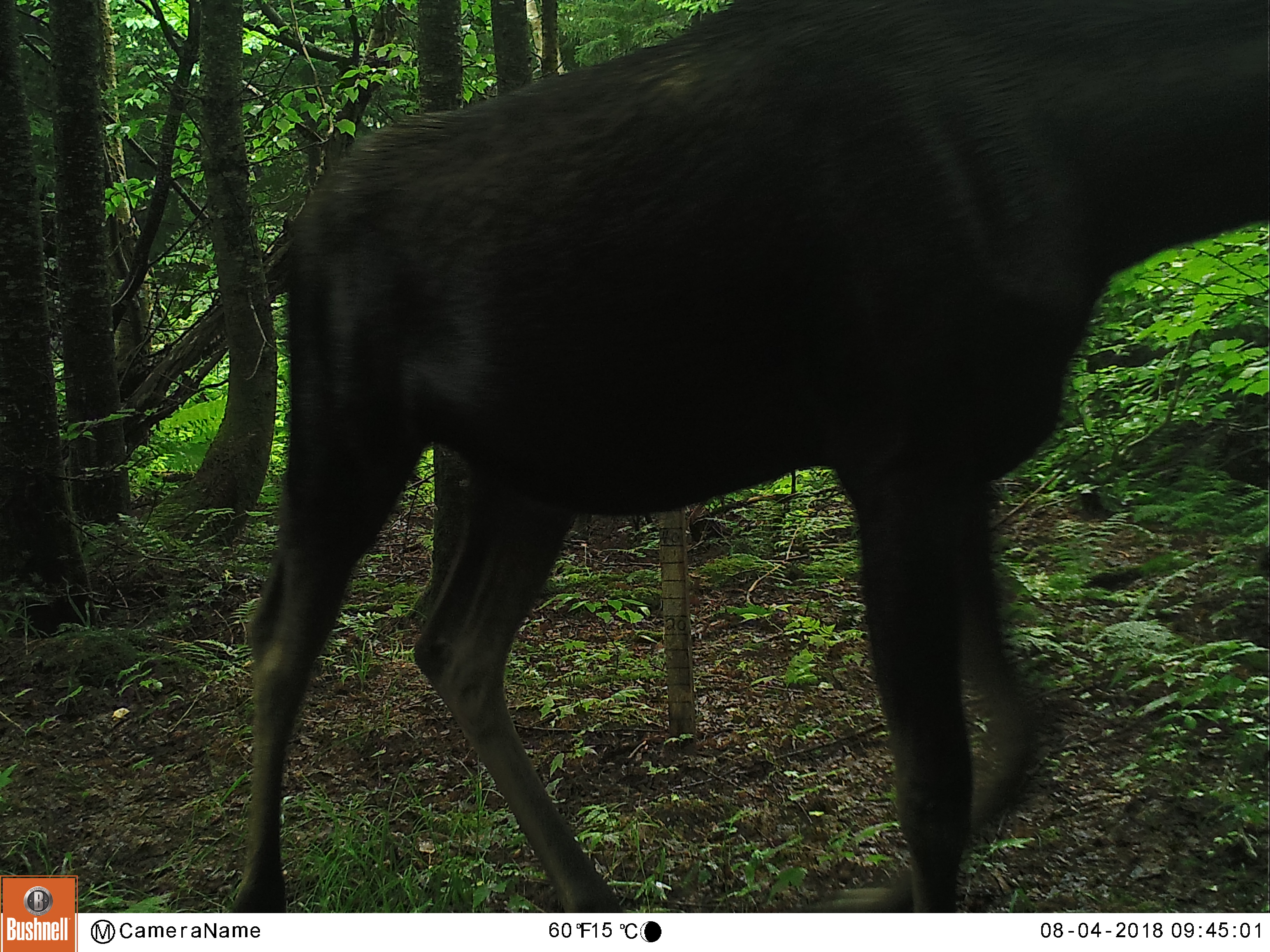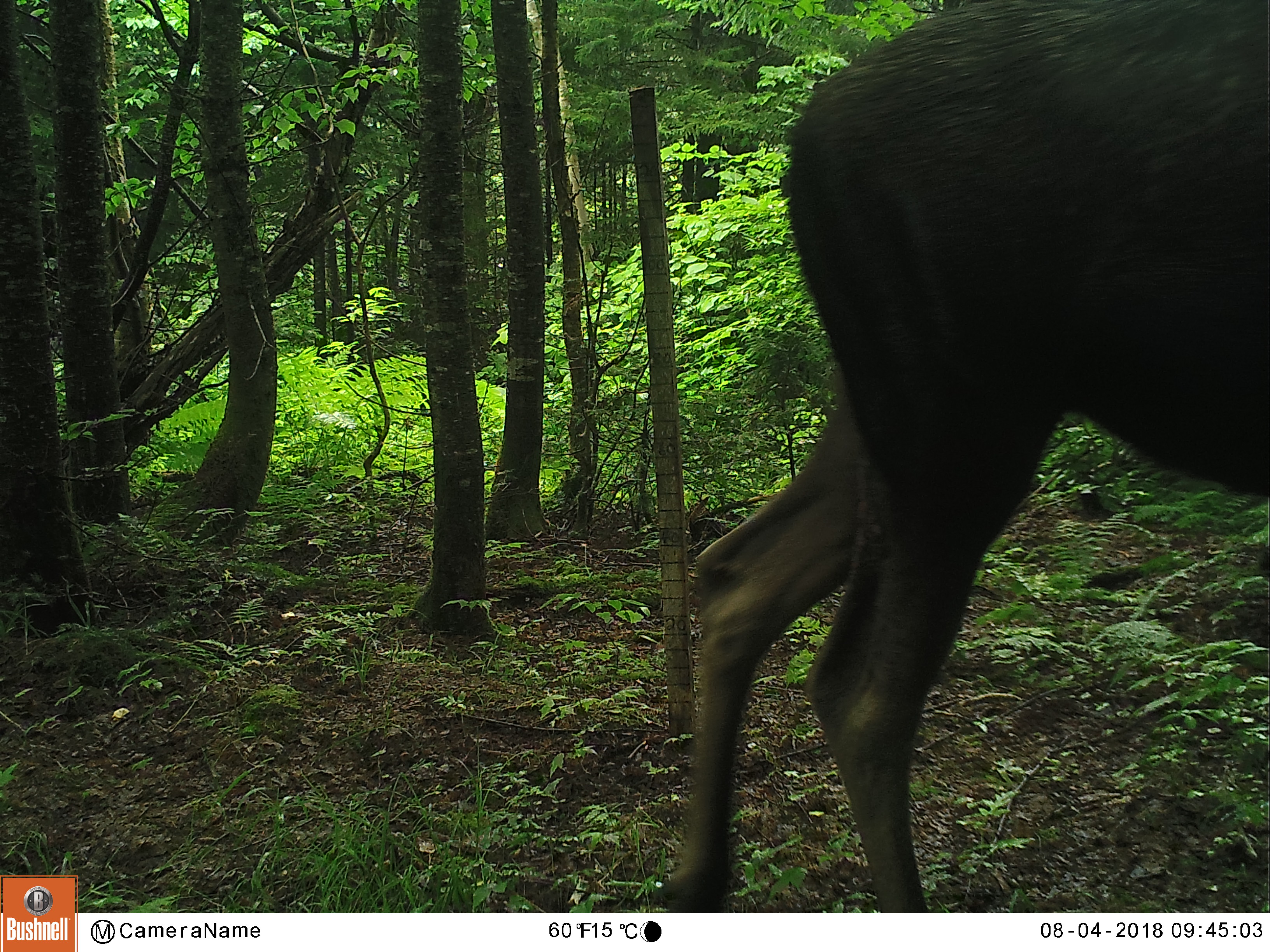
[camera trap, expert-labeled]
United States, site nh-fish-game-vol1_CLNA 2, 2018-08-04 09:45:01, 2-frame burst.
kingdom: Animalia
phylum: Chordata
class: Mammalia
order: Artiodactyla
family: Cervidae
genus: Alces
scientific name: Alces alces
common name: moose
Moose (Alces alces).